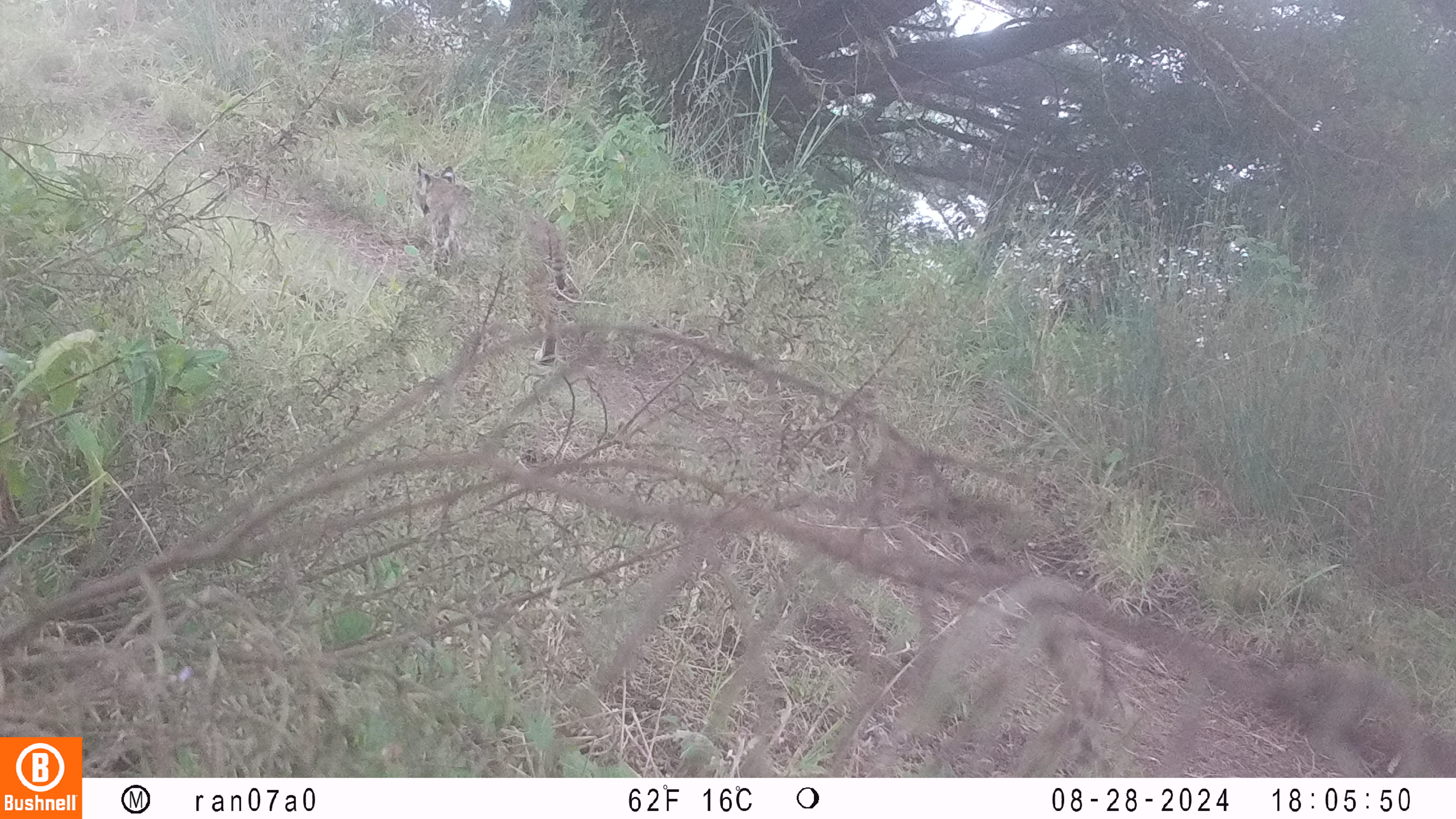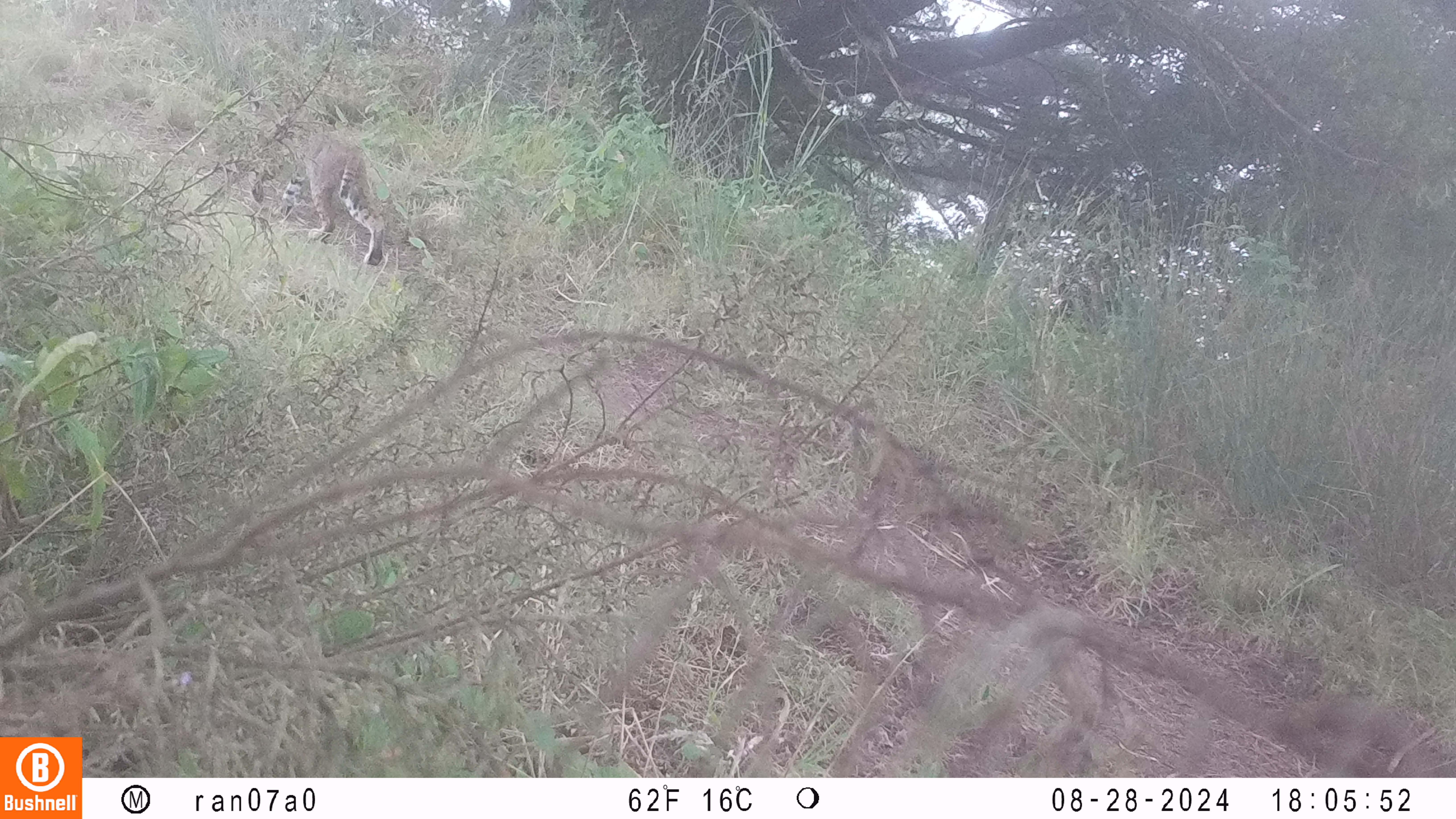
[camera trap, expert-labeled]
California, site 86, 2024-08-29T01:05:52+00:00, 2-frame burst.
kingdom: Animalia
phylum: Chordata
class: Mammalia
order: Carnivora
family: Felidae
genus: Lynx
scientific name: Lynx rufus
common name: bobcat